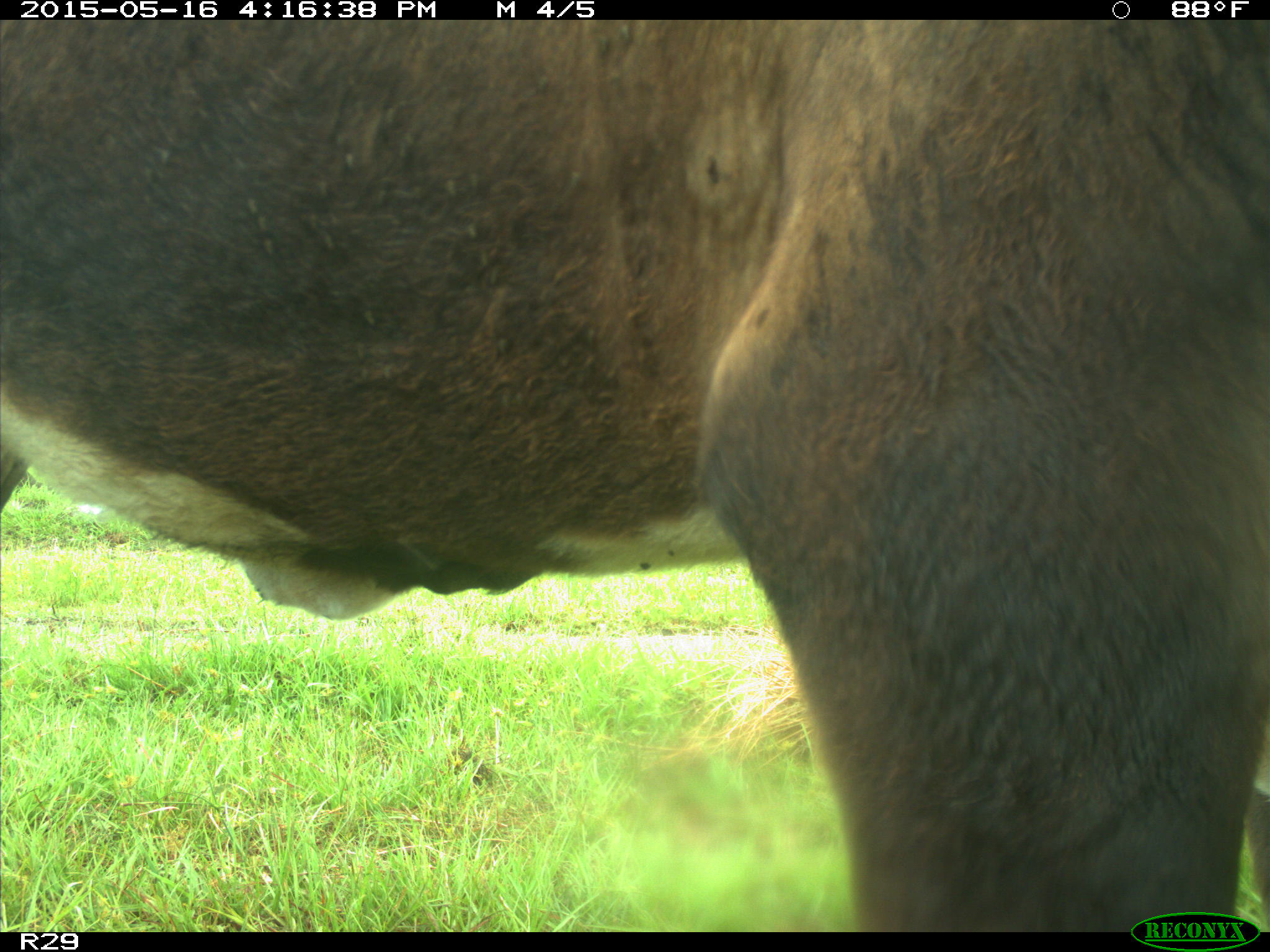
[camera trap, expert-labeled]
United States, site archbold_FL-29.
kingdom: Animalia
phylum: Chordata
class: Mammalia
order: Artiodactyla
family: Bovidae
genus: Bos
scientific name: Bos taurus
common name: domestic cow